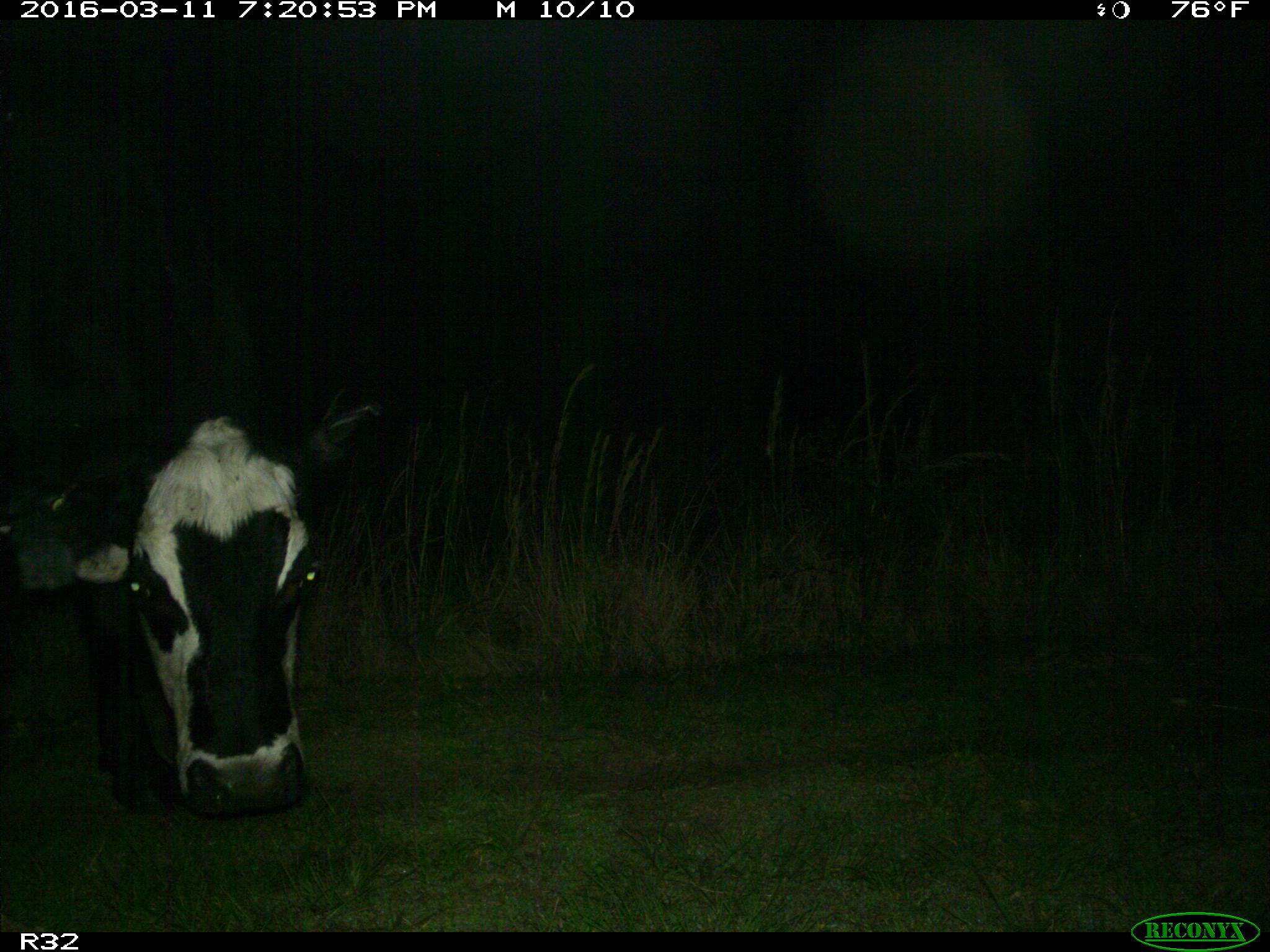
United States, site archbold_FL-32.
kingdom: Animalia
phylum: Chordata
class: Mammalia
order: Artiodactyla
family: Bovidae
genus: Bos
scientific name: Bos taurus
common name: domestic cow